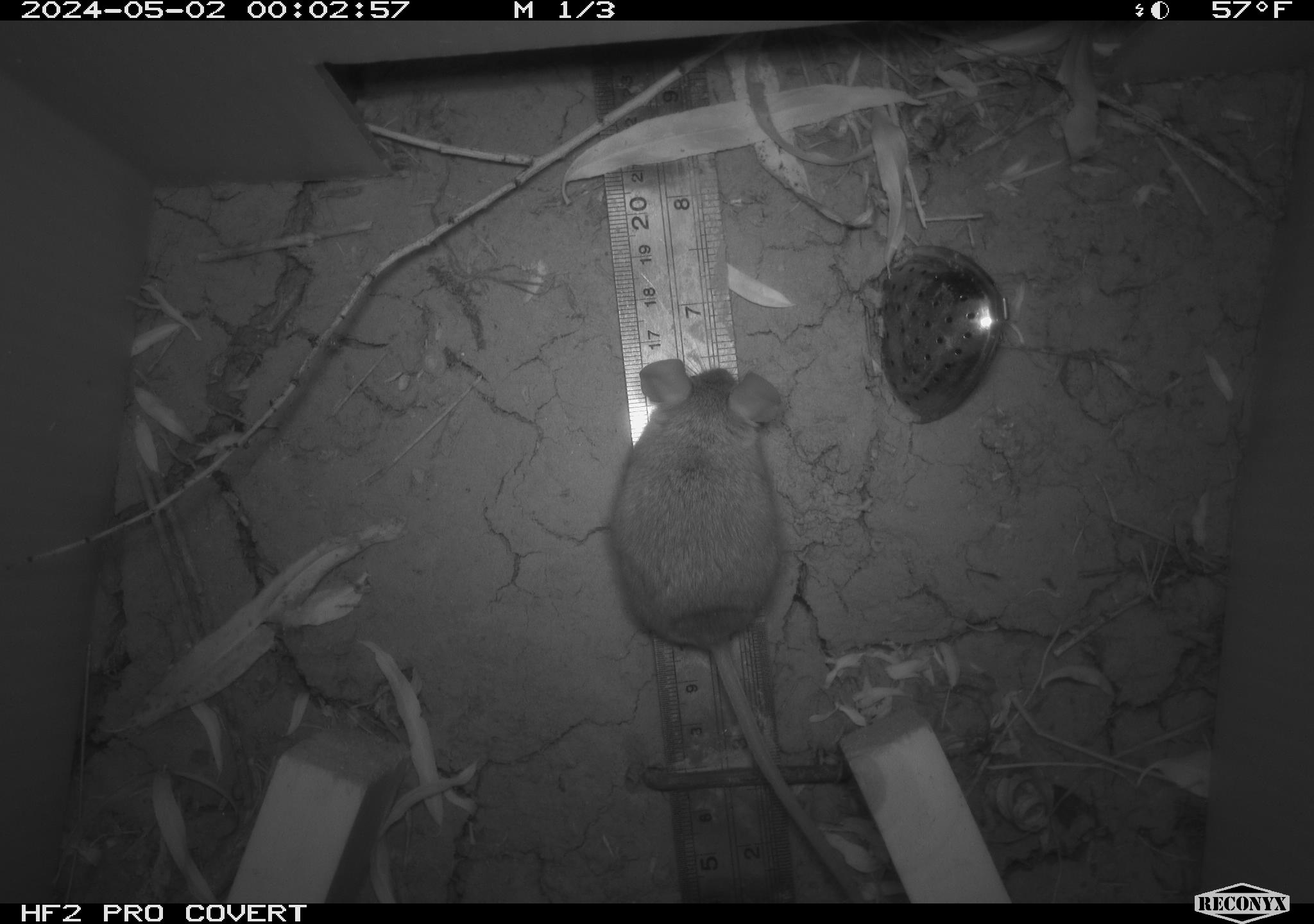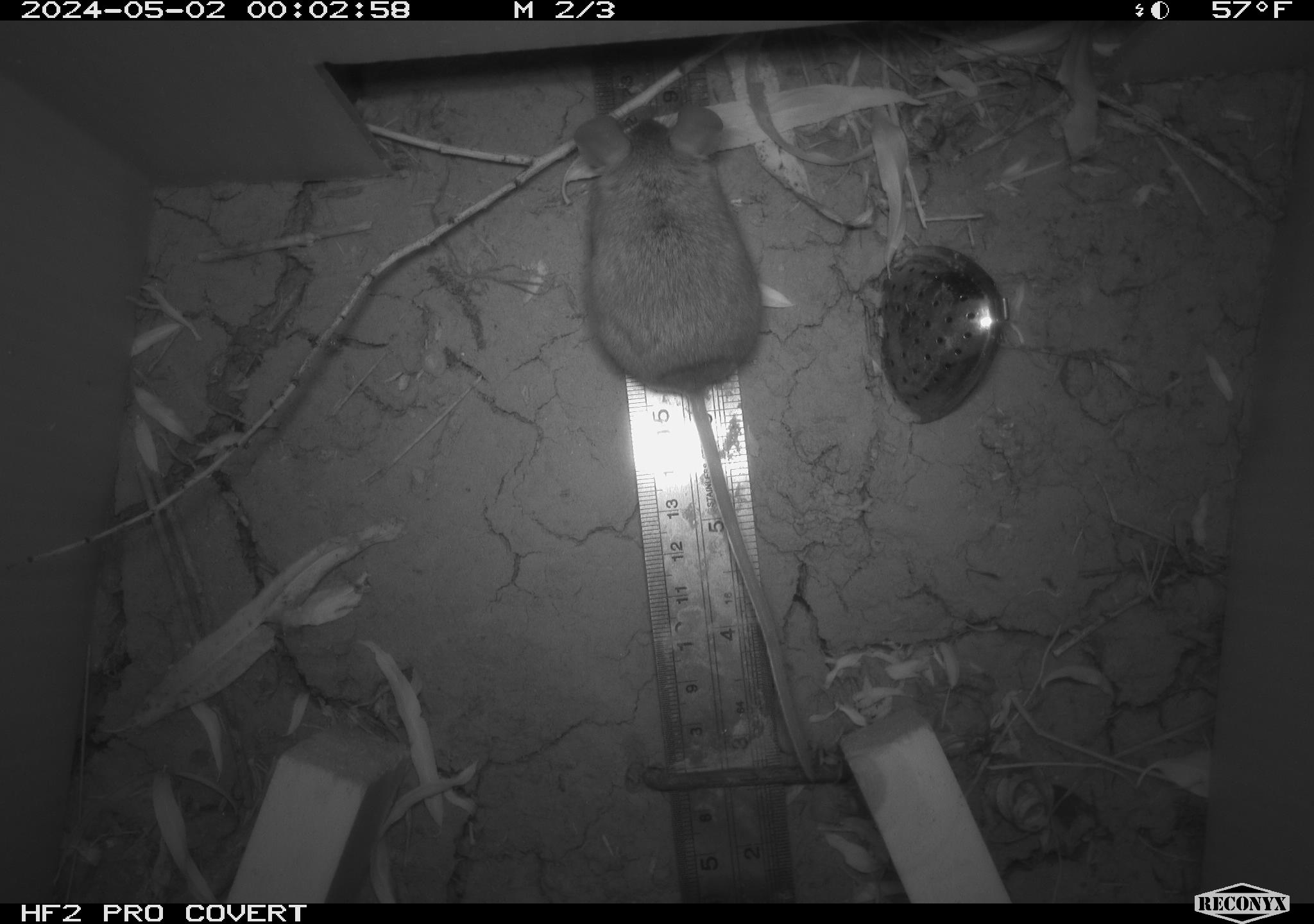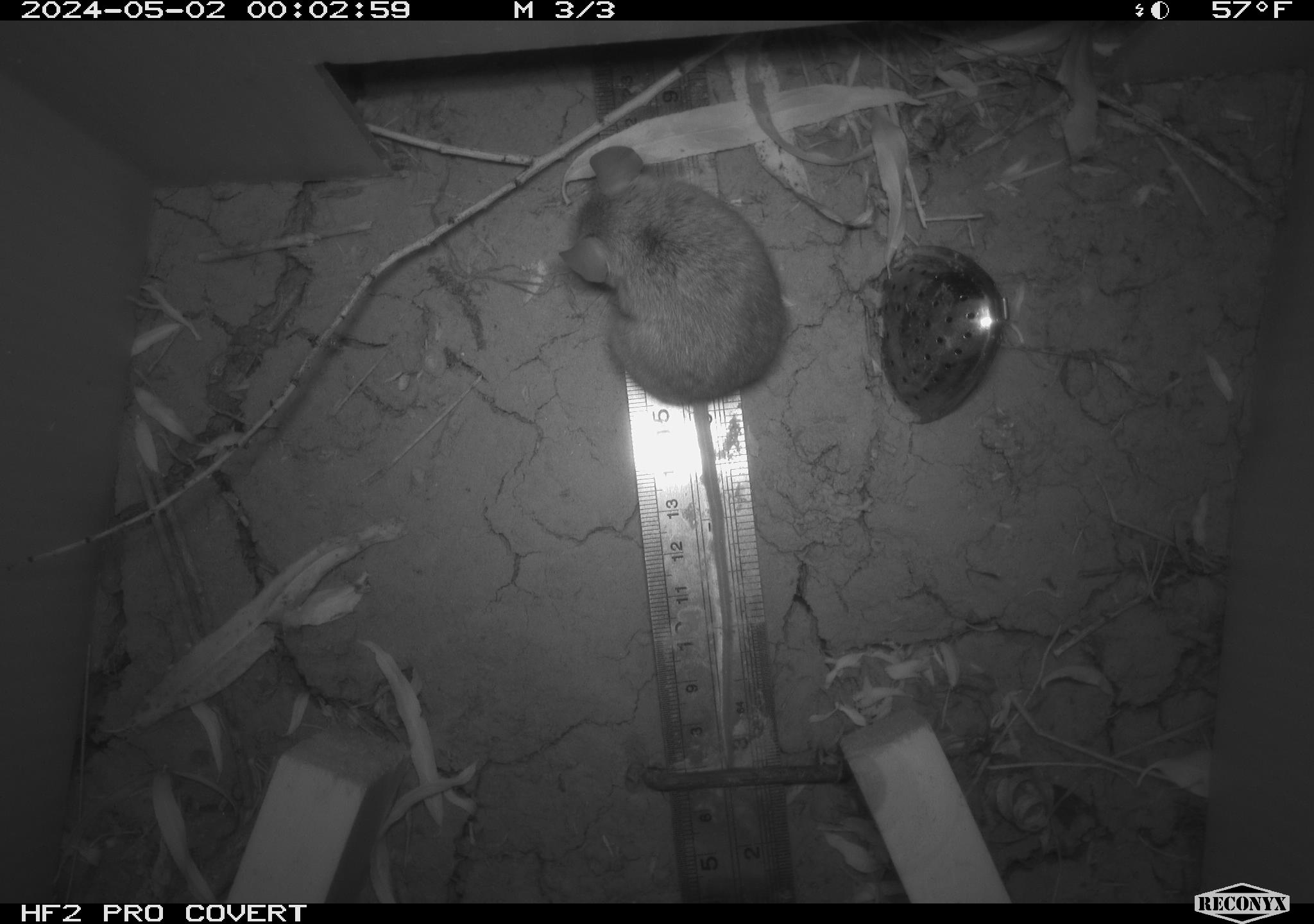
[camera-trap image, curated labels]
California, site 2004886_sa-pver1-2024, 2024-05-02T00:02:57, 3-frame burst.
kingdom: Animalia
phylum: Chordata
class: Mammalia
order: Rodentia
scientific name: Rodentia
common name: mouse species